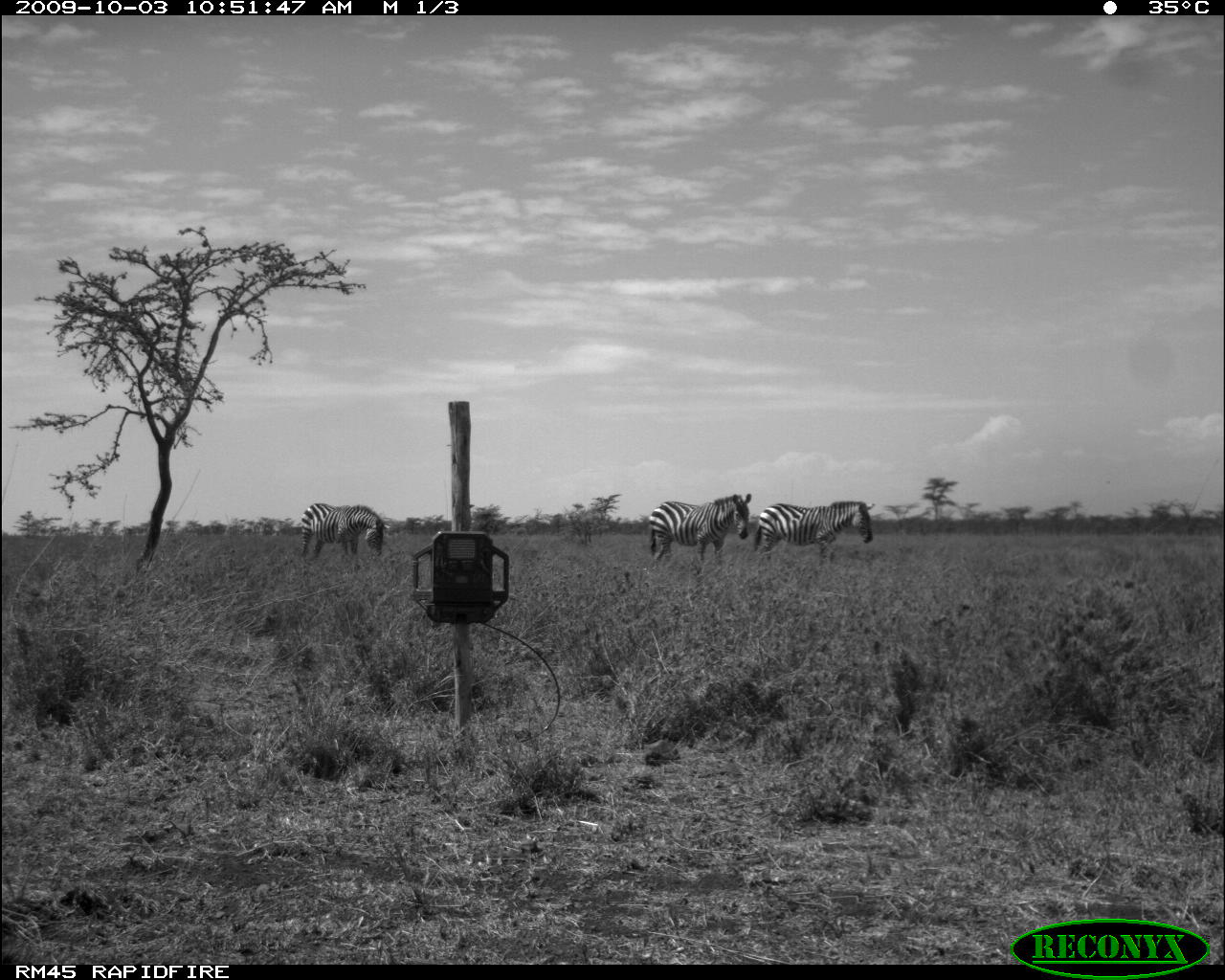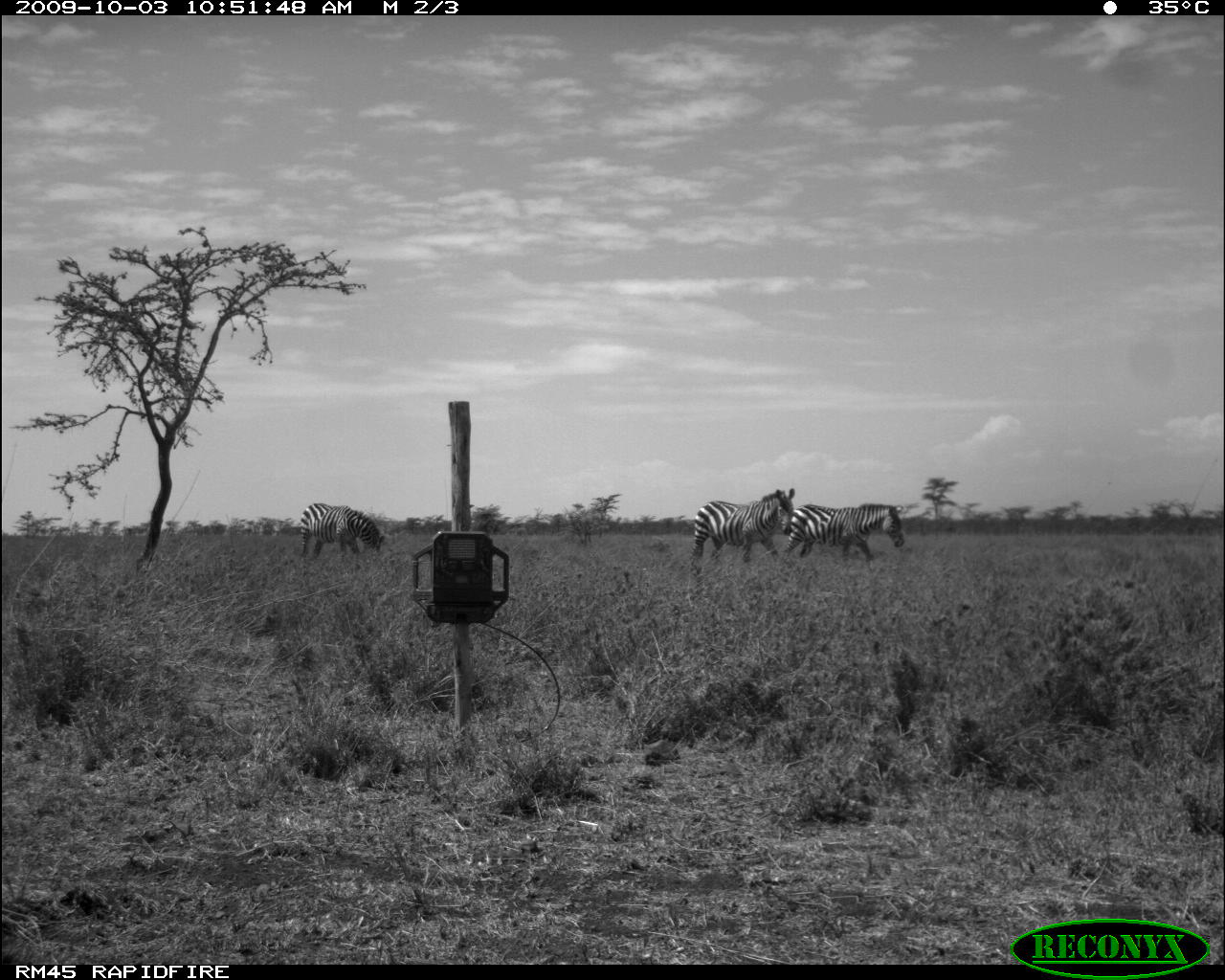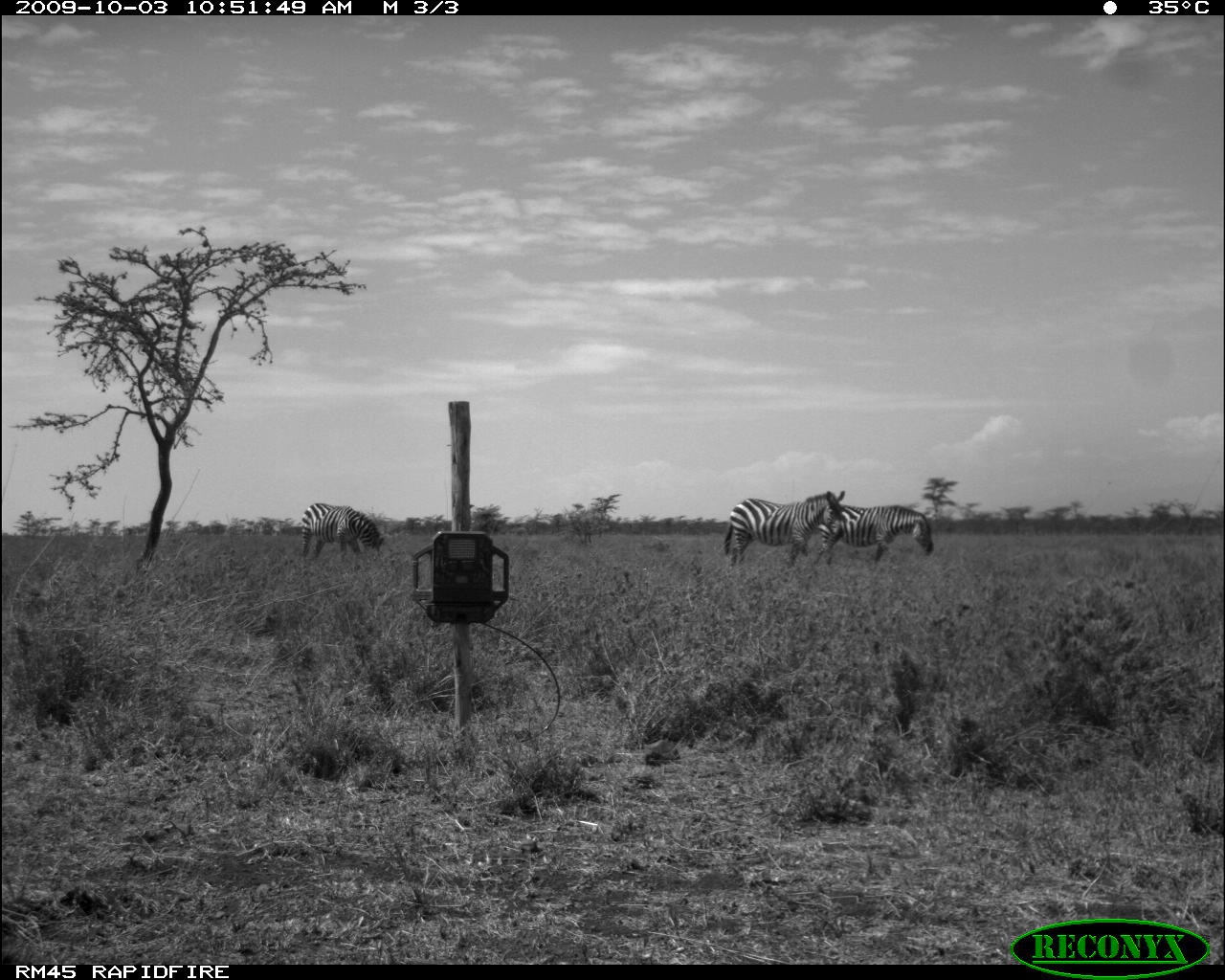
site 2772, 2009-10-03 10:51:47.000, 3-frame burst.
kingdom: Animalia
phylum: Chordata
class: Mammalia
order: Perissodactyla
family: Equidae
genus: Equus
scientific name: Equus quagga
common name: plains zebra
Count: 2.